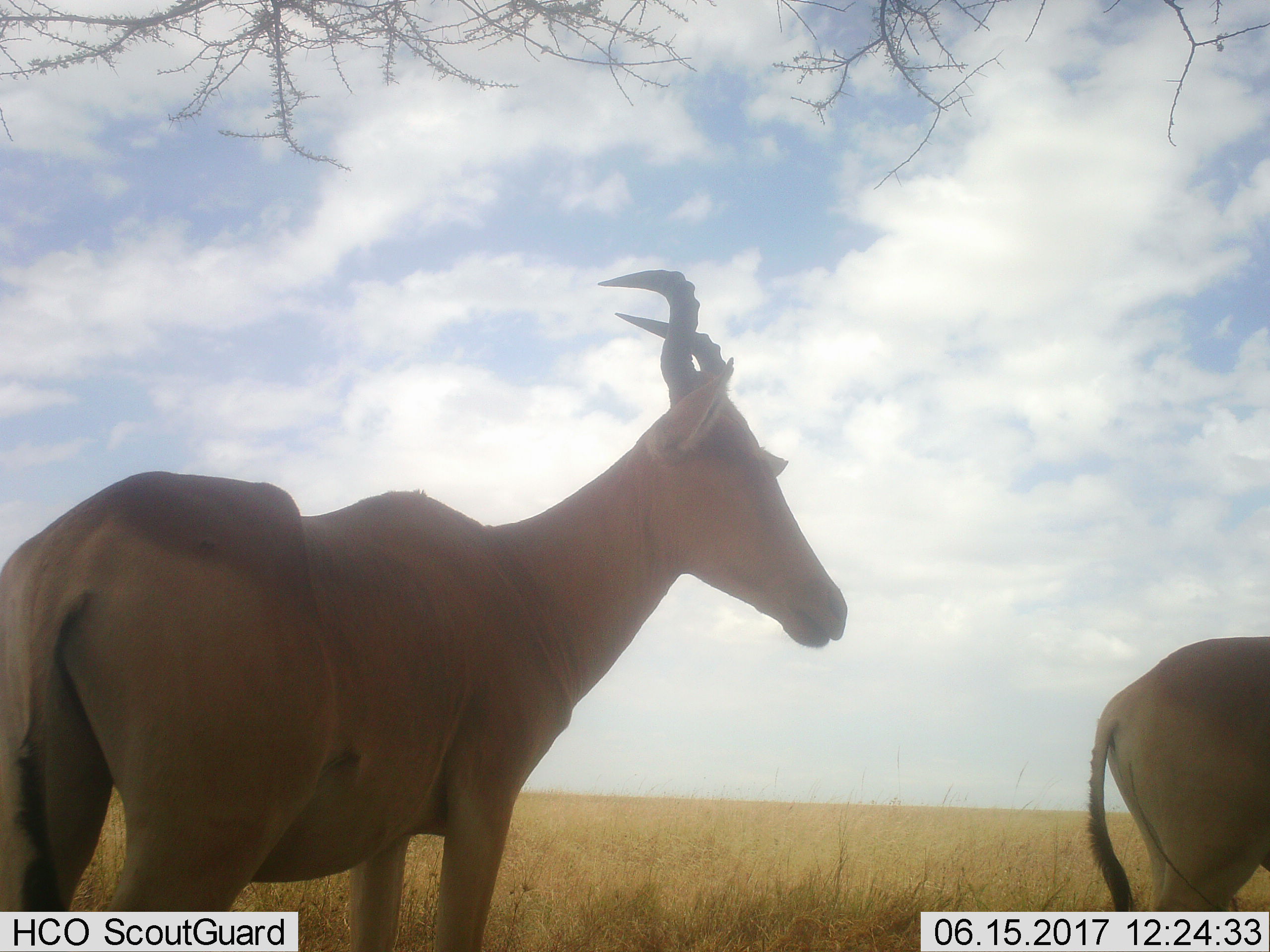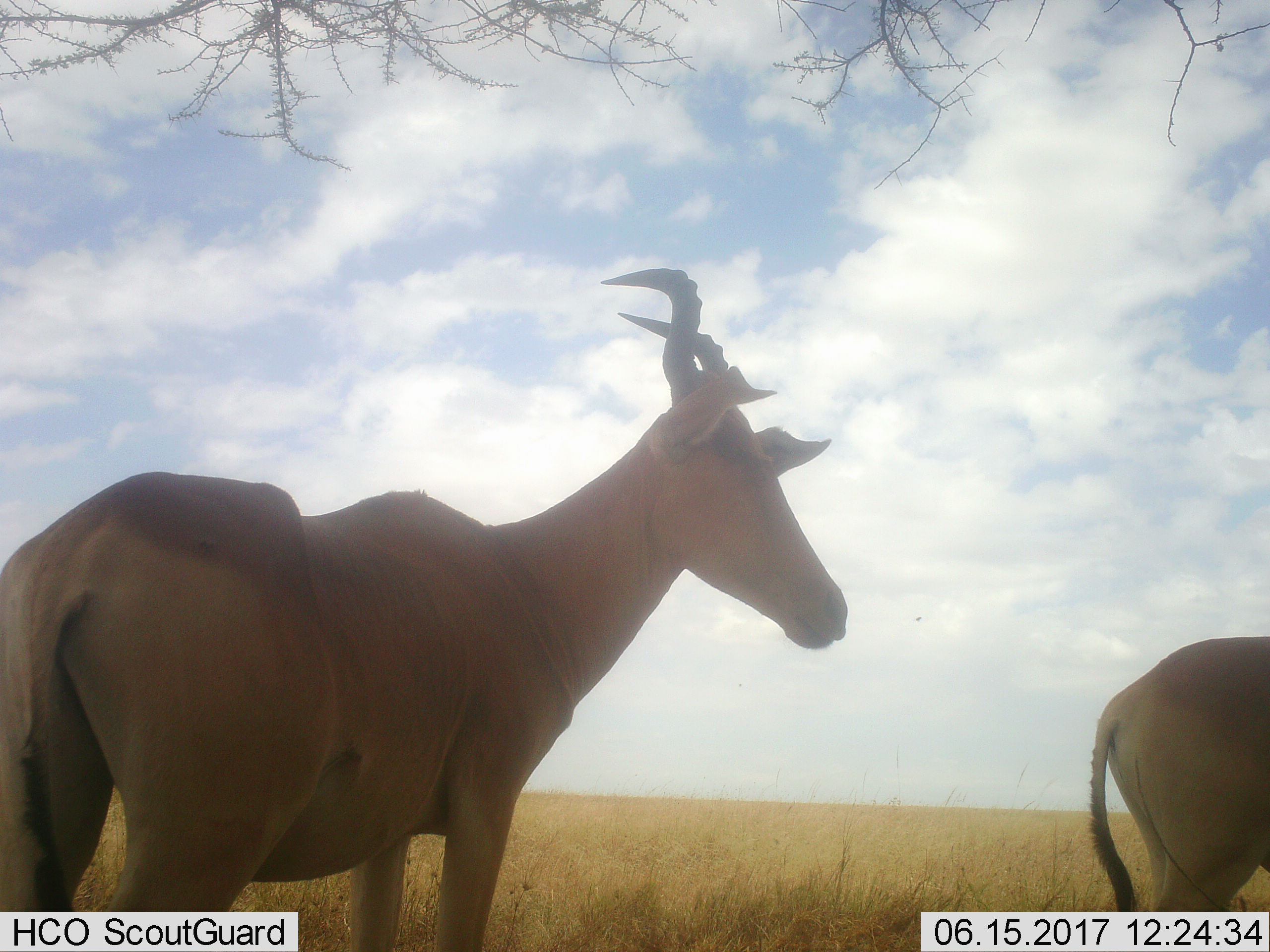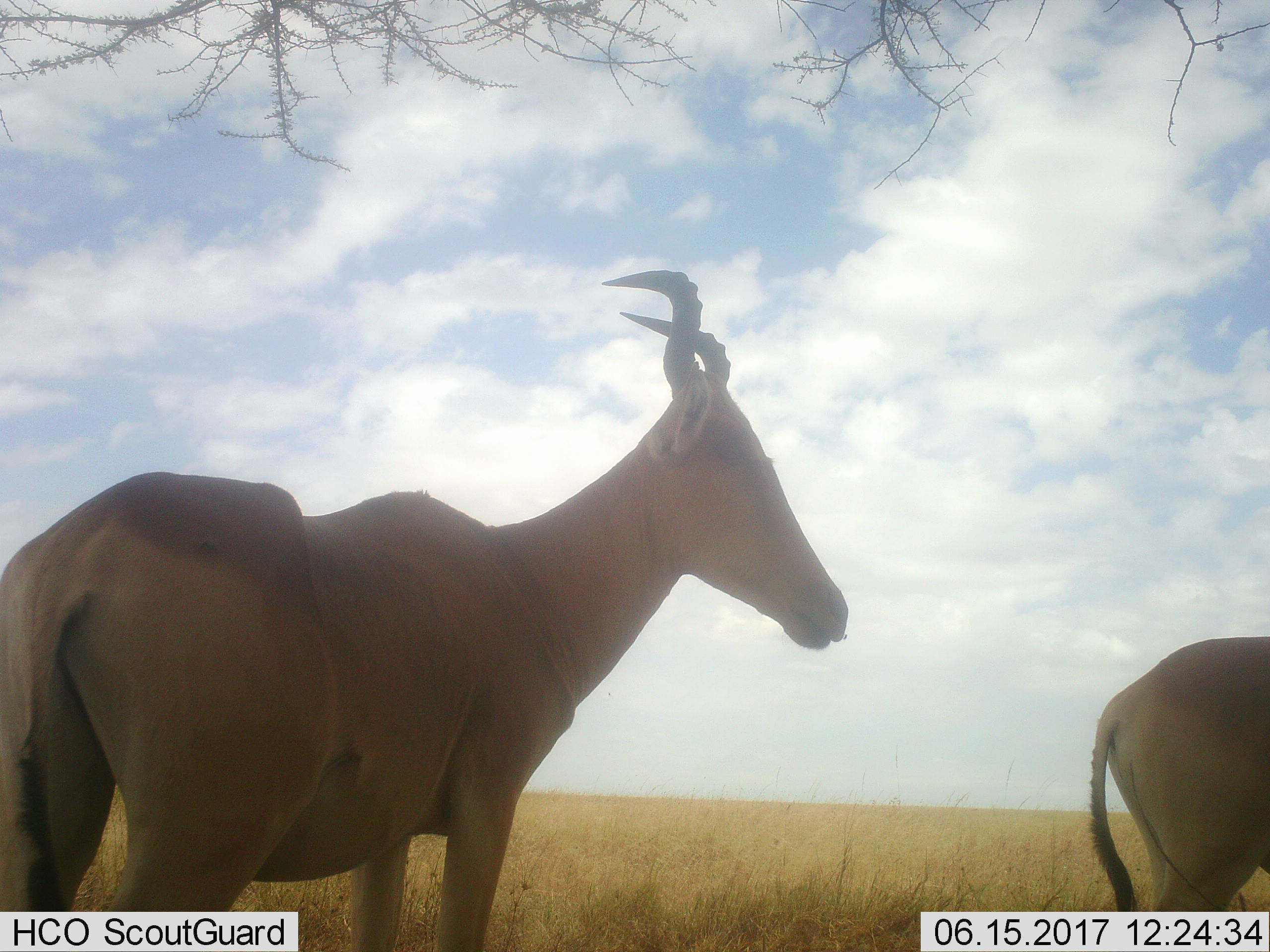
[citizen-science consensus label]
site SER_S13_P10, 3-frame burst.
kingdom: Animalia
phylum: Chordata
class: Mammalia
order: Artiodactyla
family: Bovidae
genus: Alcelaphus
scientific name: Alcelaphus buselaphus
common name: hartebeest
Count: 2.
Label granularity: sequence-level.